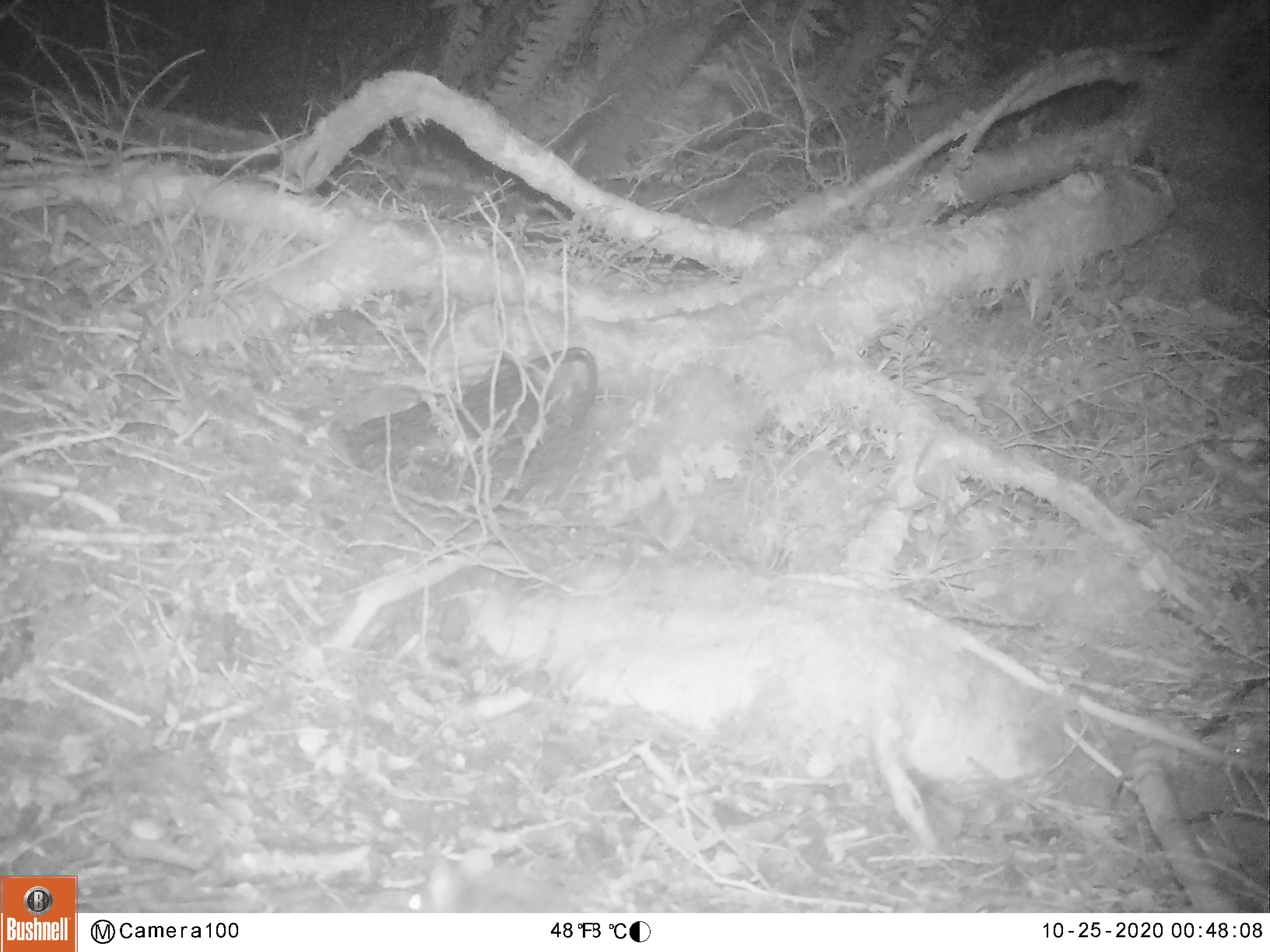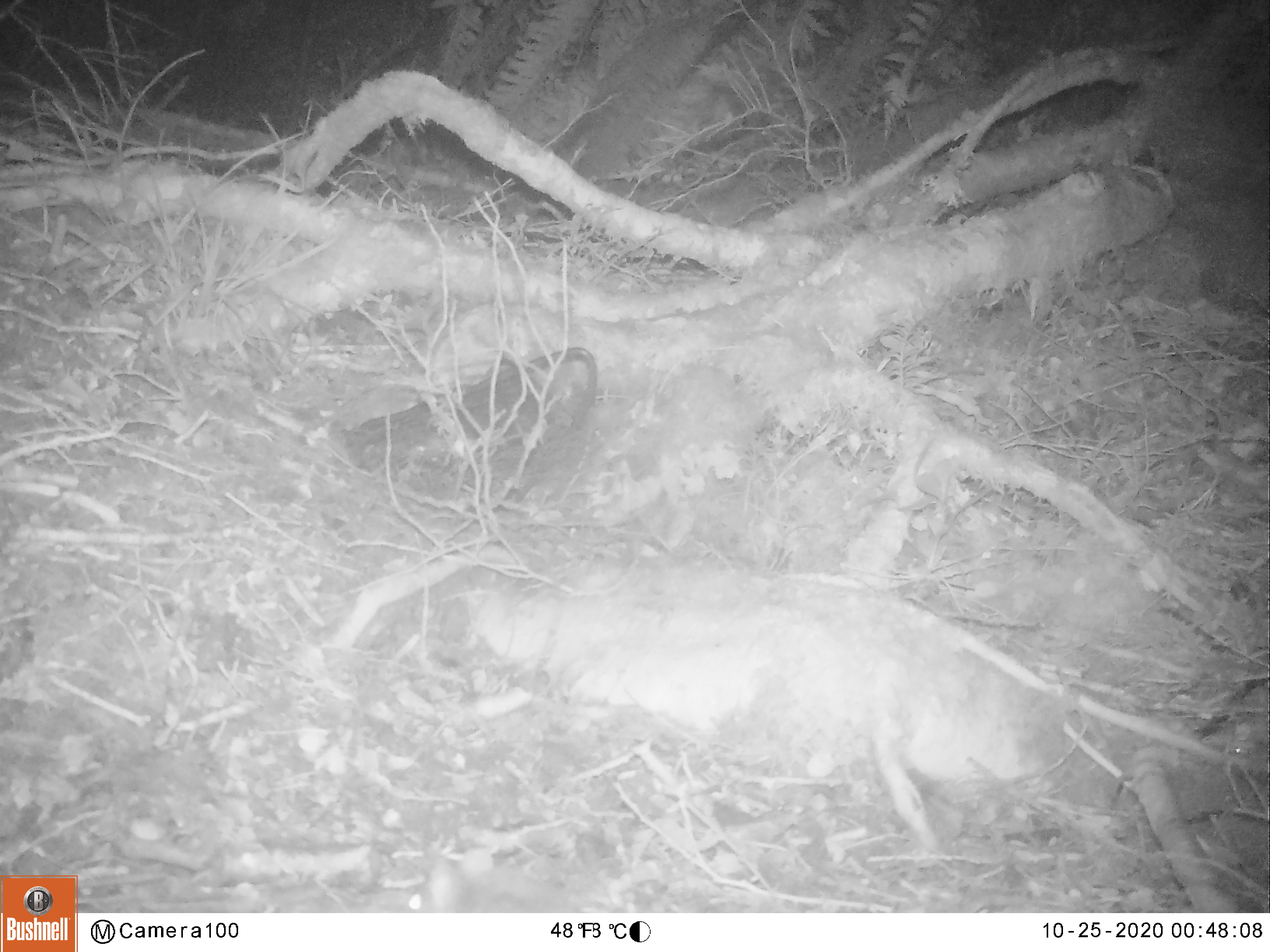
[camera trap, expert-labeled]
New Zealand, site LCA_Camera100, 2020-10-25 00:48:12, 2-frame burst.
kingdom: Animalia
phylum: Chordata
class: Mammalia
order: Rodentia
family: Muridae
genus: Rattus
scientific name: Rattus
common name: rat